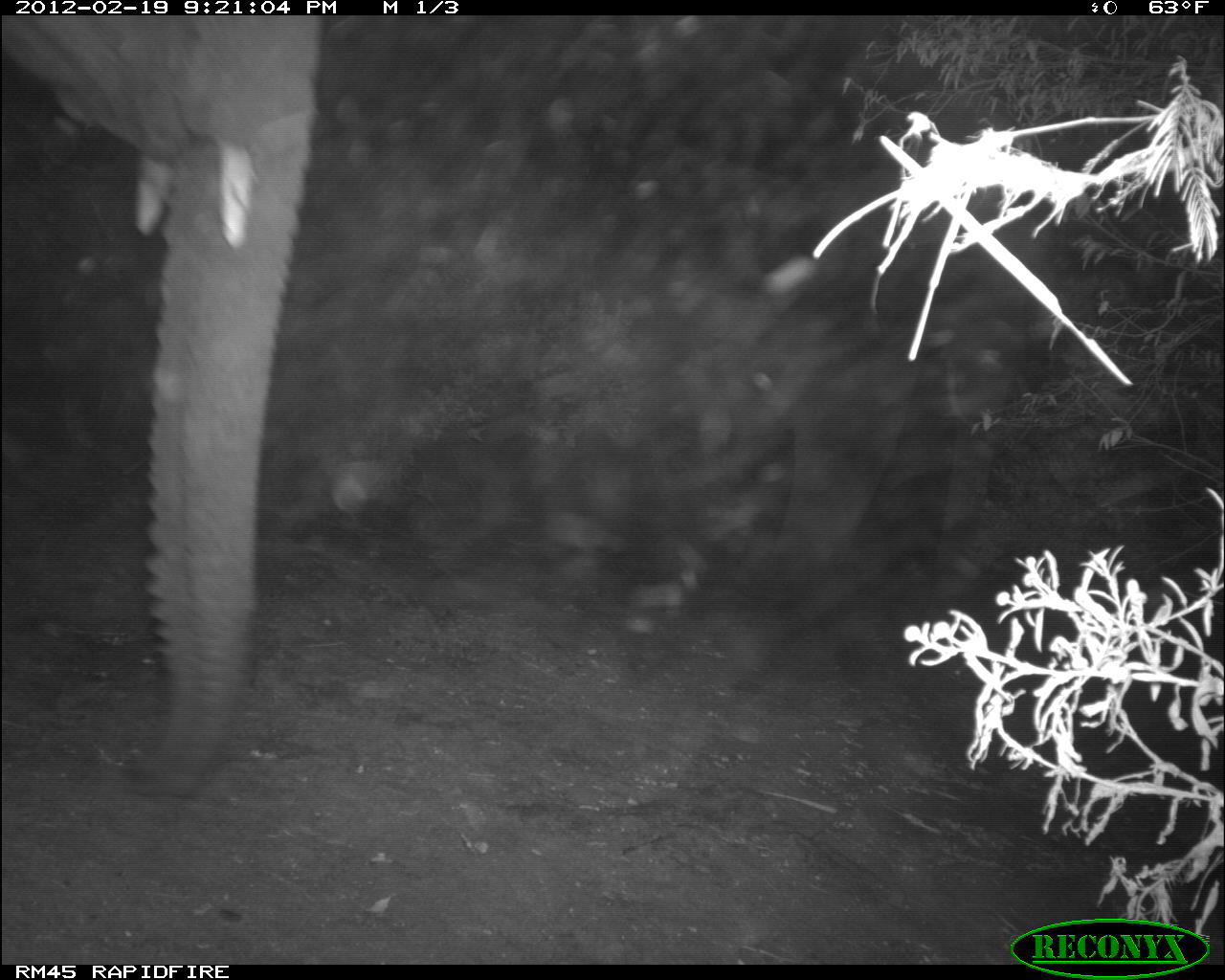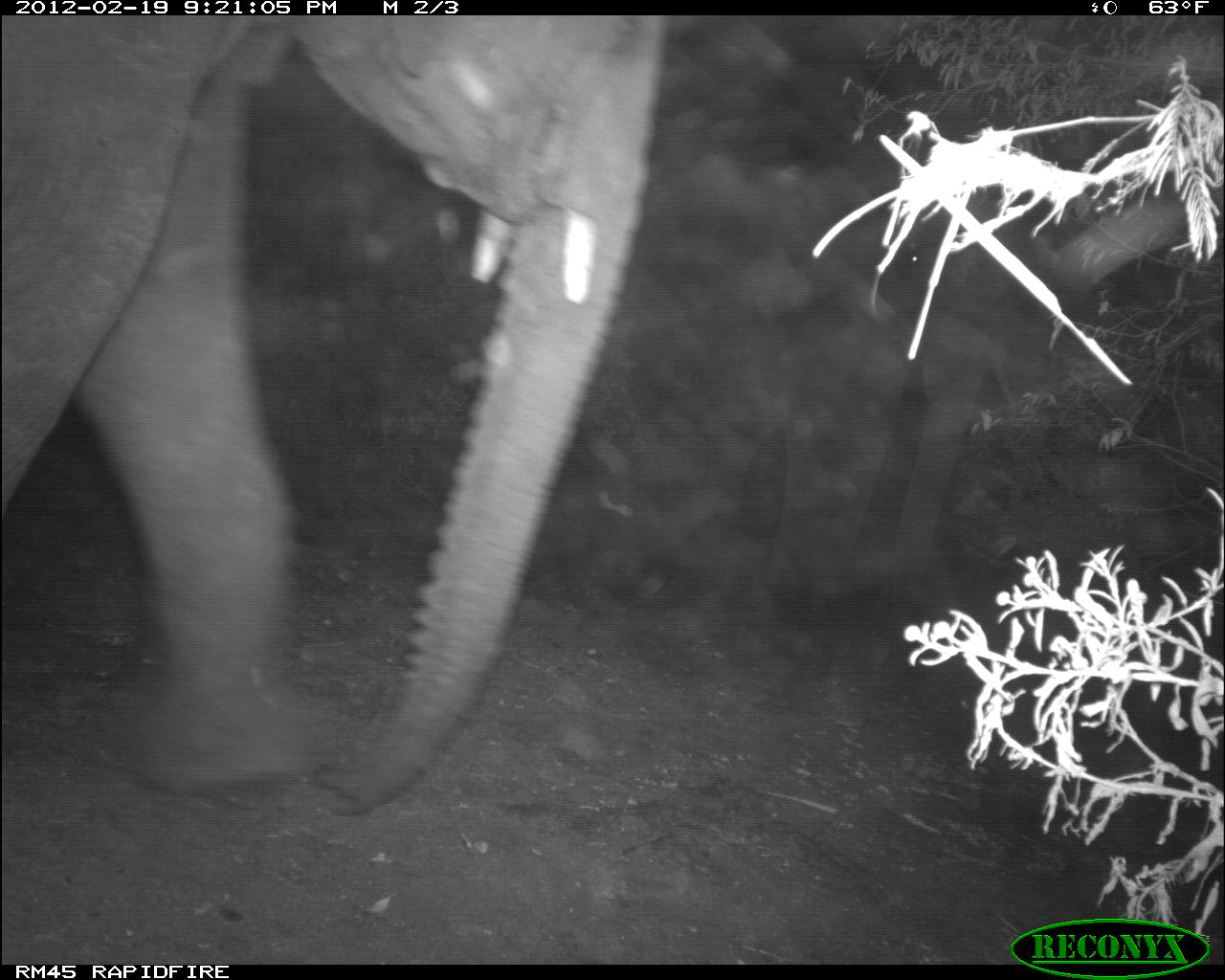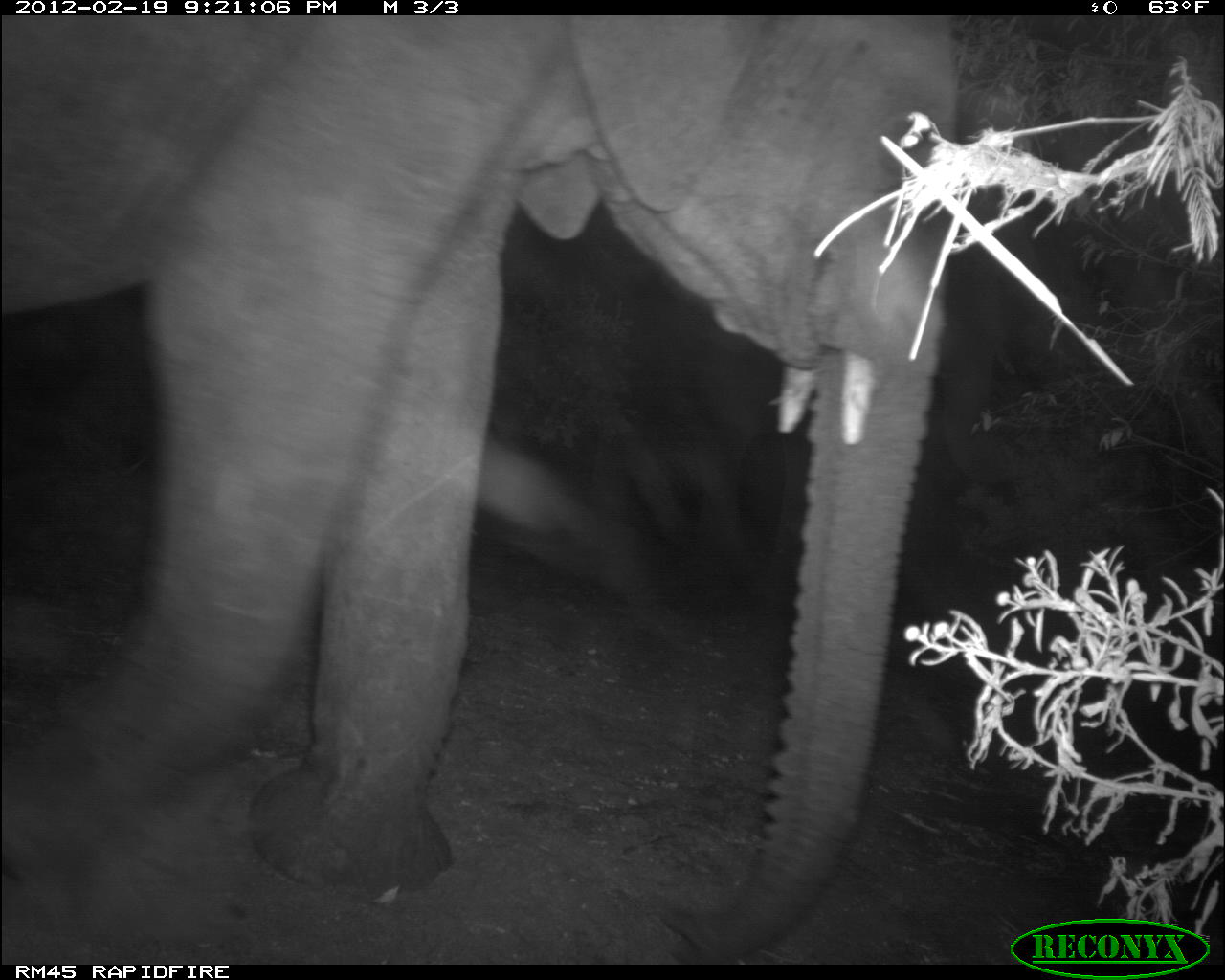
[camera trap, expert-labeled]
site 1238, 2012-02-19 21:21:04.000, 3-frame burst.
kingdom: Animalia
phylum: Chordata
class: Mammalia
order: Proboscidea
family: Elephantidae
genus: Loxodonta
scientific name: Loxodonta africana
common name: african bush elephant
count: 2